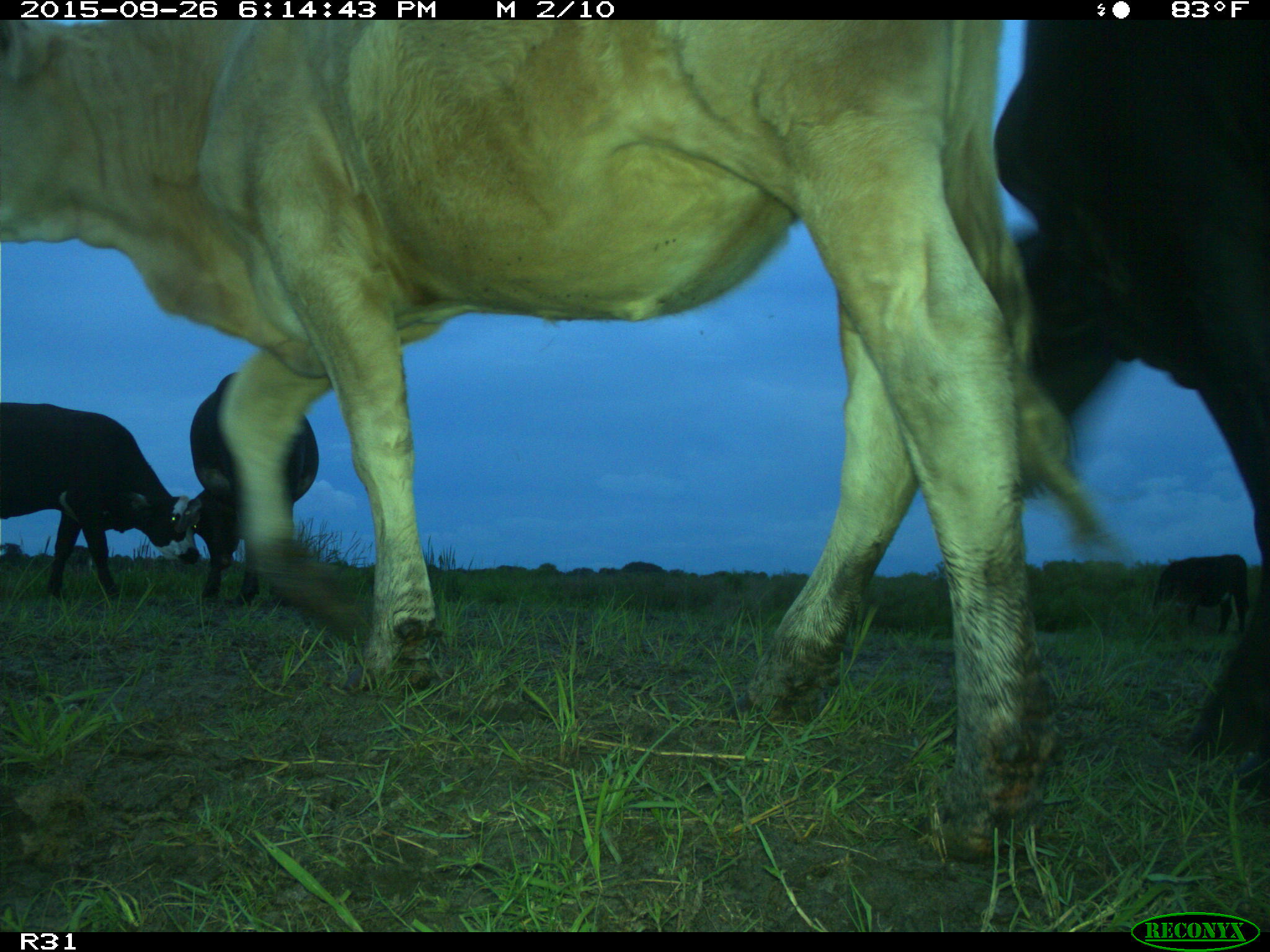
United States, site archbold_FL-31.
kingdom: Animalia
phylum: Chordata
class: Mammalia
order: Artiodactyla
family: Bovidae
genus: Bos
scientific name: Bos taurus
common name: domestic cow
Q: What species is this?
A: Bos taurus (domestic cow).